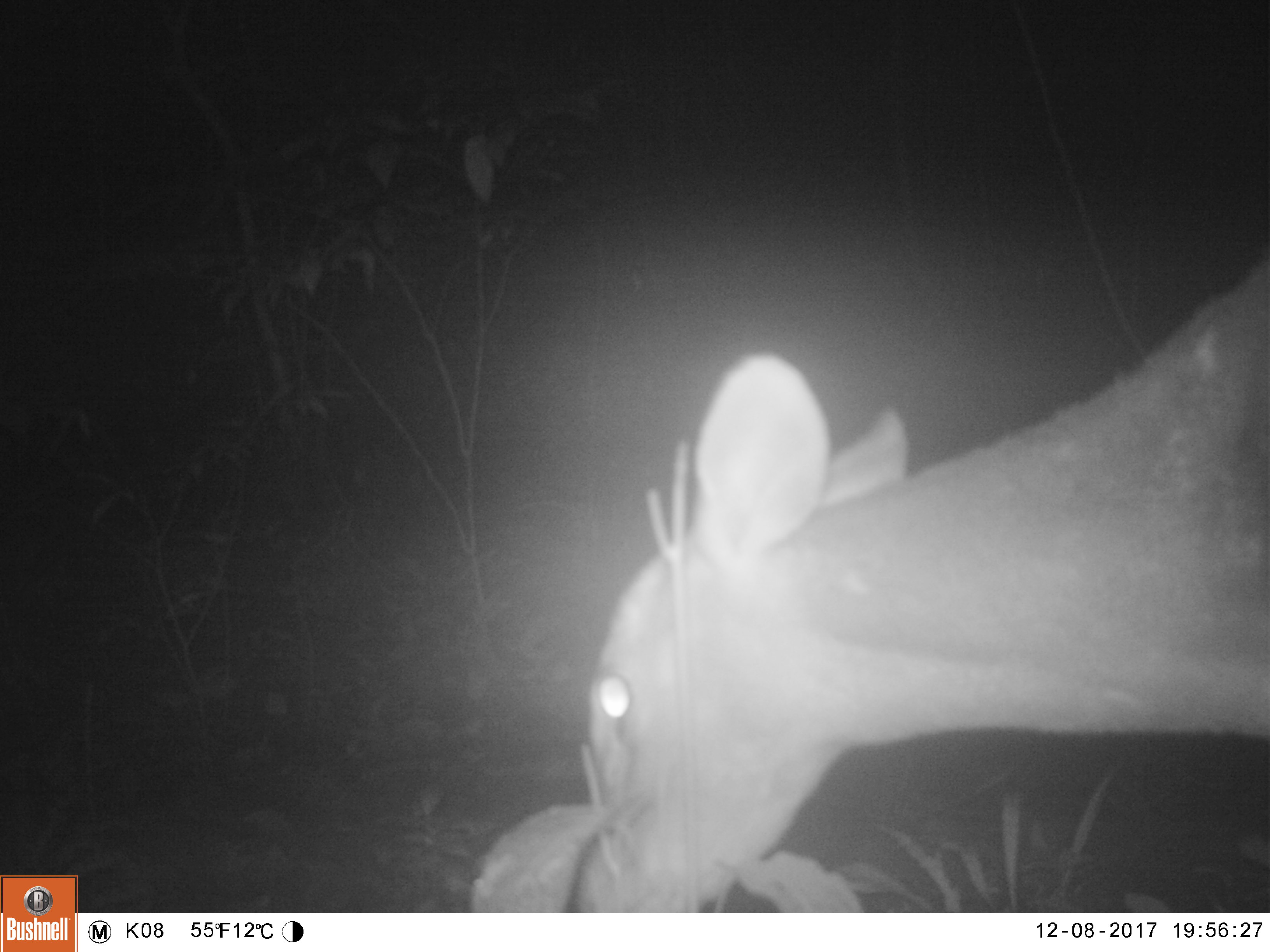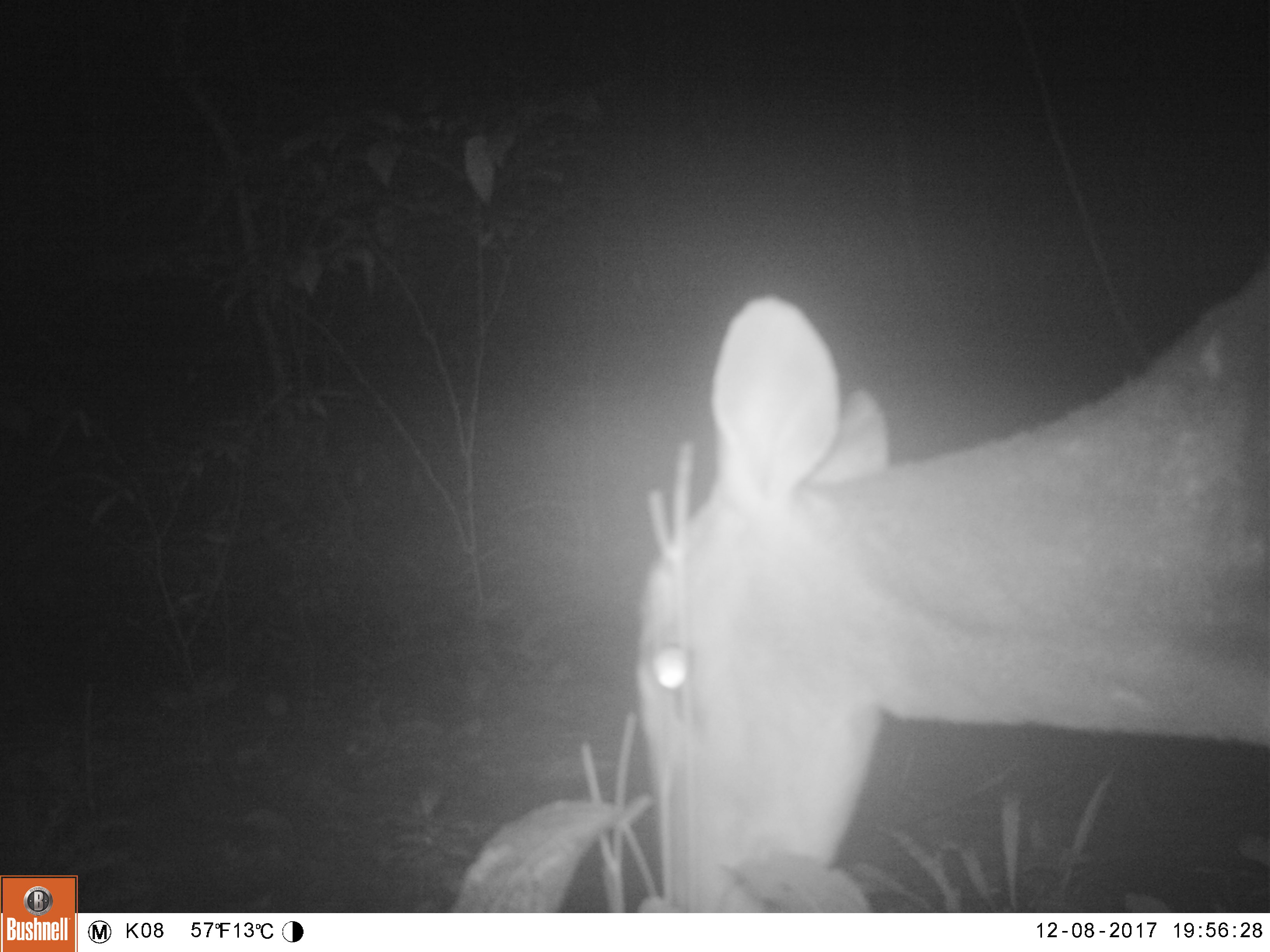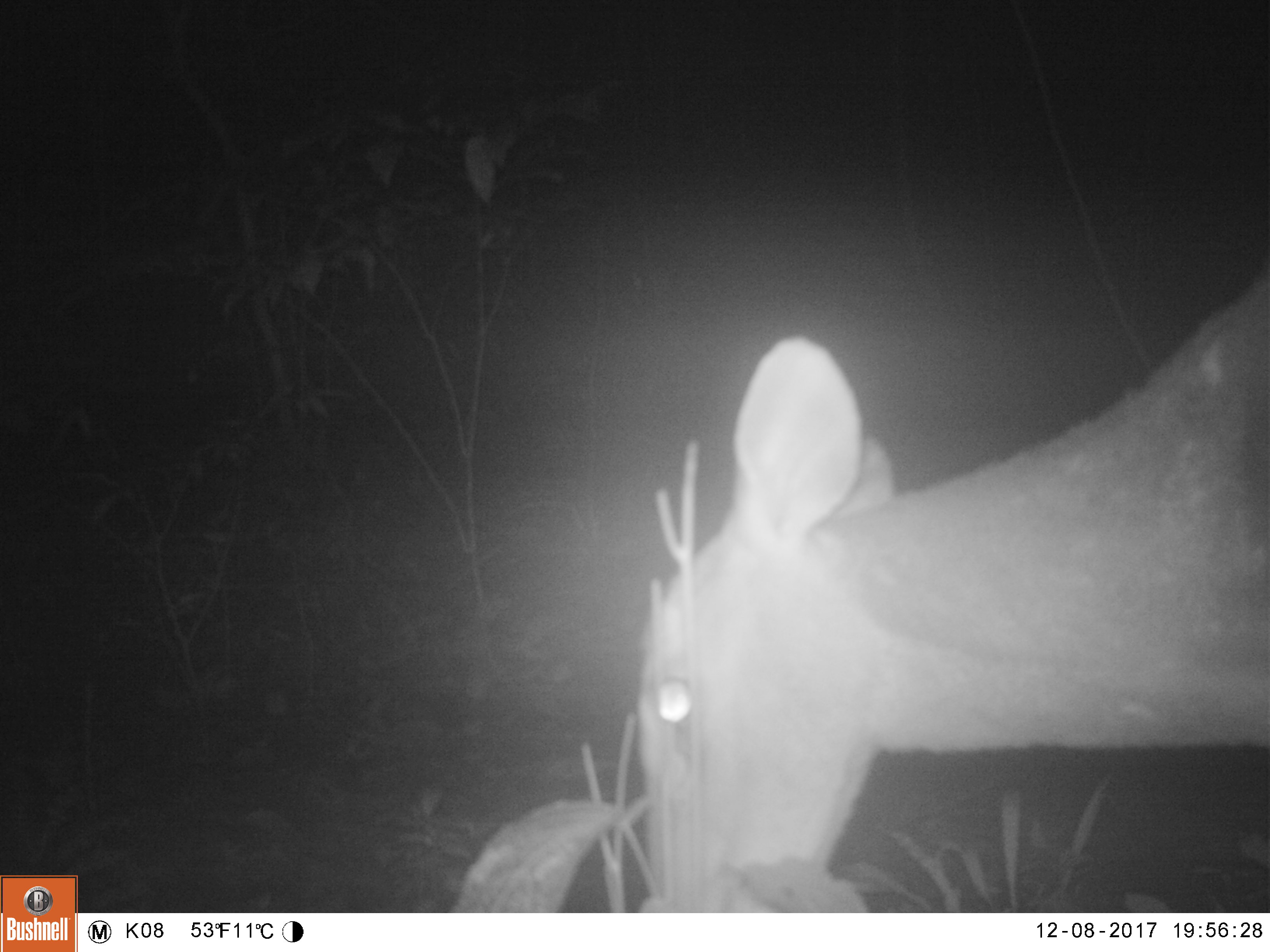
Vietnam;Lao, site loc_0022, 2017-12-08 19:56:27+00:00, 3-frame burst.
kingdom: Animalia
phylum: Chordata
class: Mammalia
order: Artiodactyla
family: Cervidae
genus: Muntiacus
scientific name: Muntiacus vuquangensis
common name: large-antlered muntjac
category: large antlered muntjac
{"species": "large antlered muntjac (large-antlered muntjac) (Muntiacus vuquangensis)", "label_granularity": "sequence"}